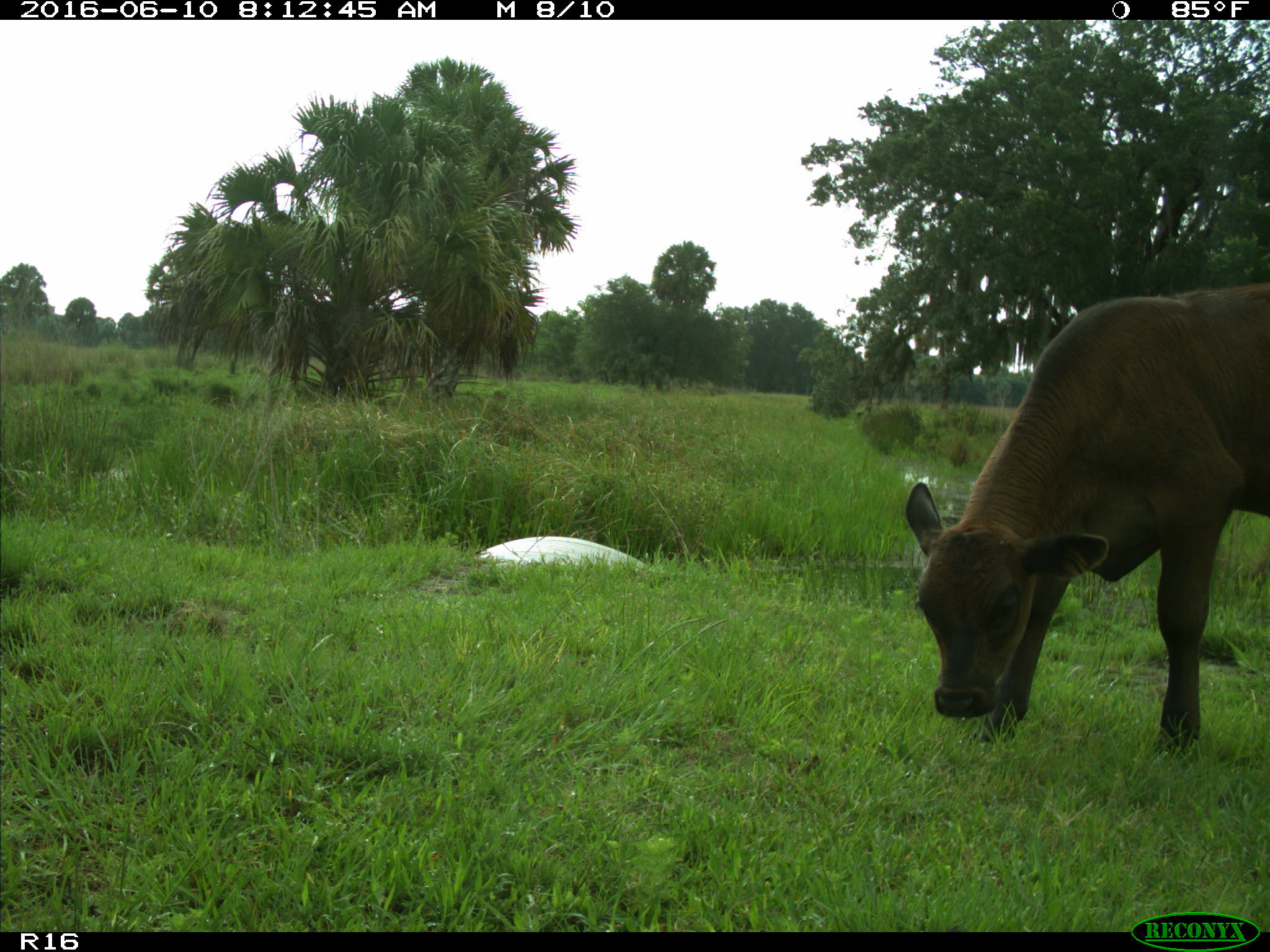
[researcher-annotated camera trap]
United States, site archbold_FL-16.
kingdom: Animalia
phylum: Chordata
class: Mammalia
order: Artiodactyla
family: Bovidae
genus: Bos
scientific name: Bos taurus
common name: domestic cow